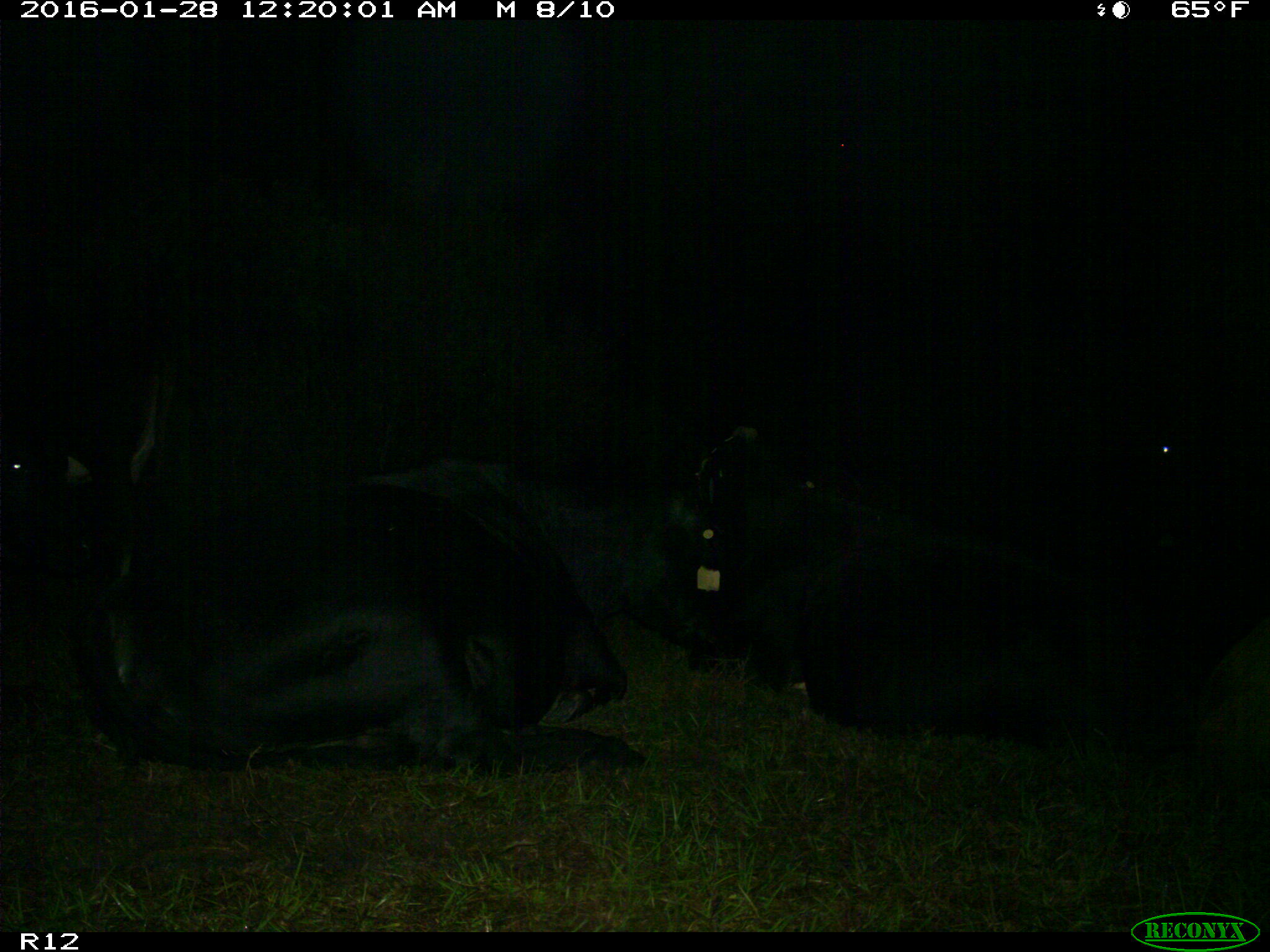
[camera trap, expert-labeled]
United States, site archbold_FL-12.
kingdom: Animalia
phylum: Chordata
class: Mammalia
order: Artiodactyla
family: Bovidae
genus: Bos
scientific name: Bos taurus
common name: domestic cow